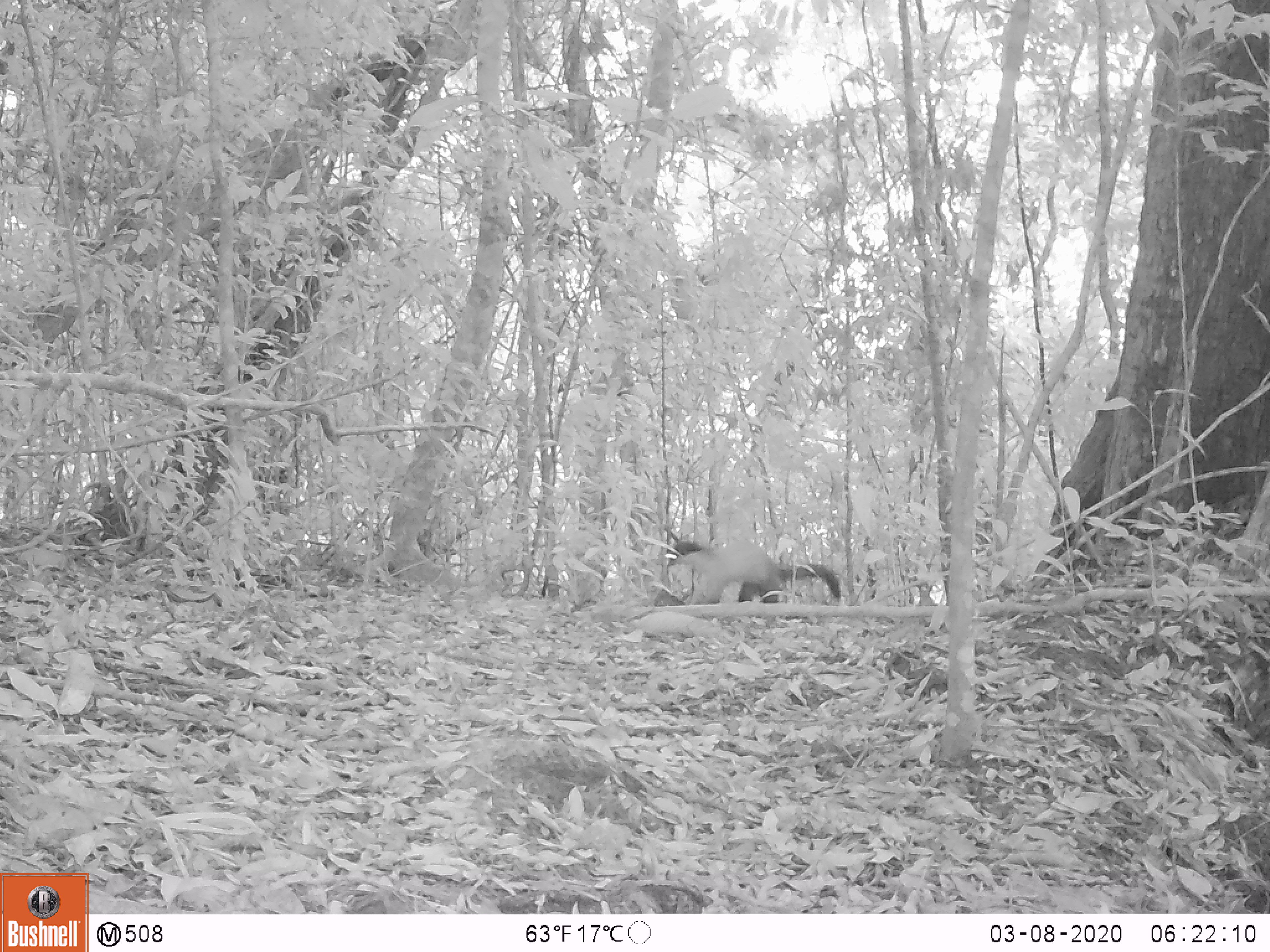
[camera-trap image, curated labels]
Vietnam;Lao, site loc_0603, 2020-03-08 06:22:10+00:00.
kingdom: Animalia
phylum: Chordata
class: Mammalia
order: Carnivora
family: Mustelidae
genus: Martes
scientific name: Martes flavigula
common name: yellow-throated marten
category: yellow throated marten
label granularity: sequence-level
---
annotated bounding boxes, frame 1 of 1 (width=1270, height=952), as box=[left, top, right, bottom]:
yellow throated marten: box=[665, 540, 840, 604]